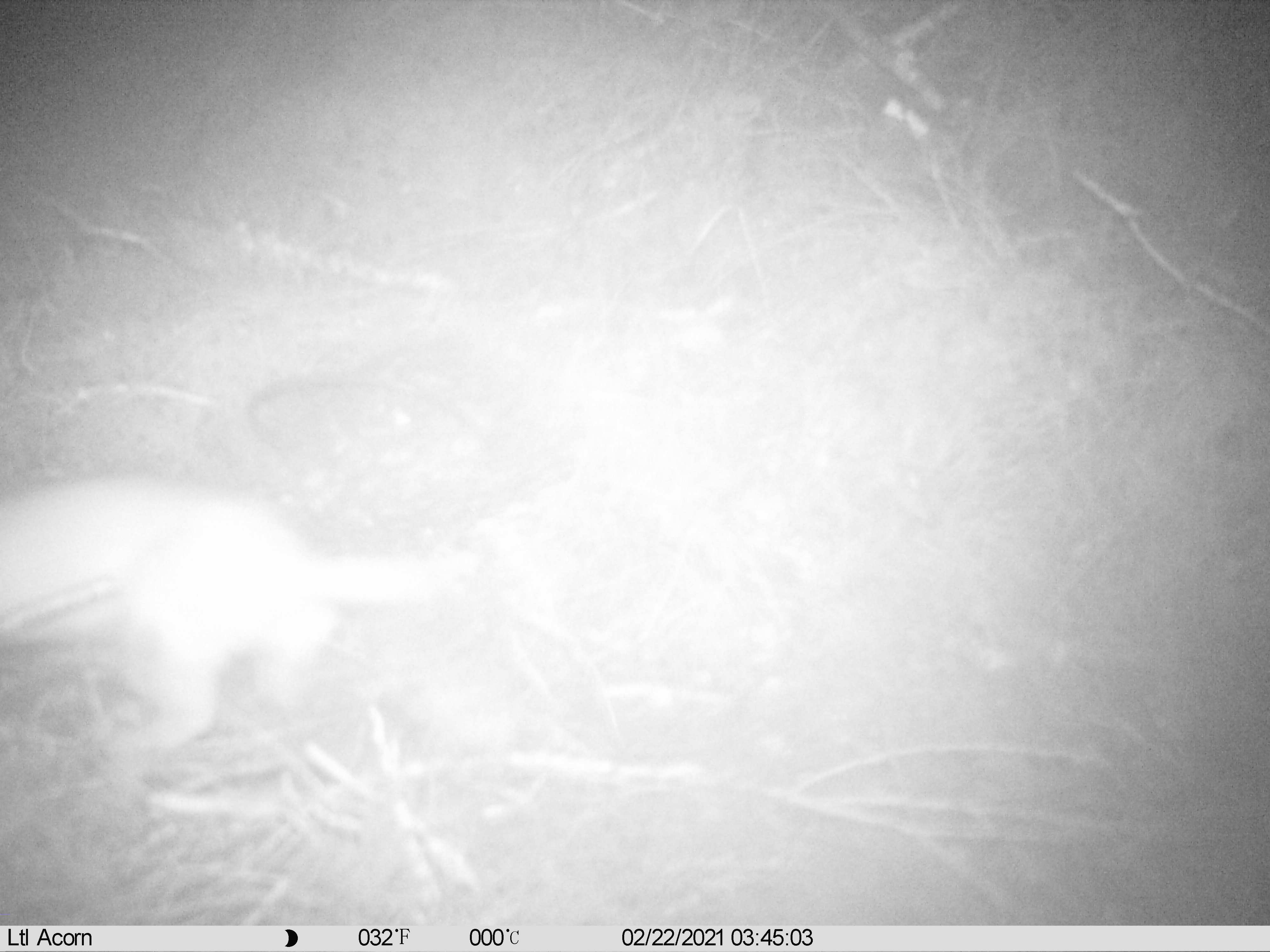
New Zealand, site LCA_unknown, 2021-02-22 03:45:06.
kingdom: Animalia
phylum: Chordata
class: Mammalia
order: Carnivora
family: Mustelidae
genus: Mustela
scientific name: Mustela erminea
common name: stoat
Stoat (Mustela erminea).